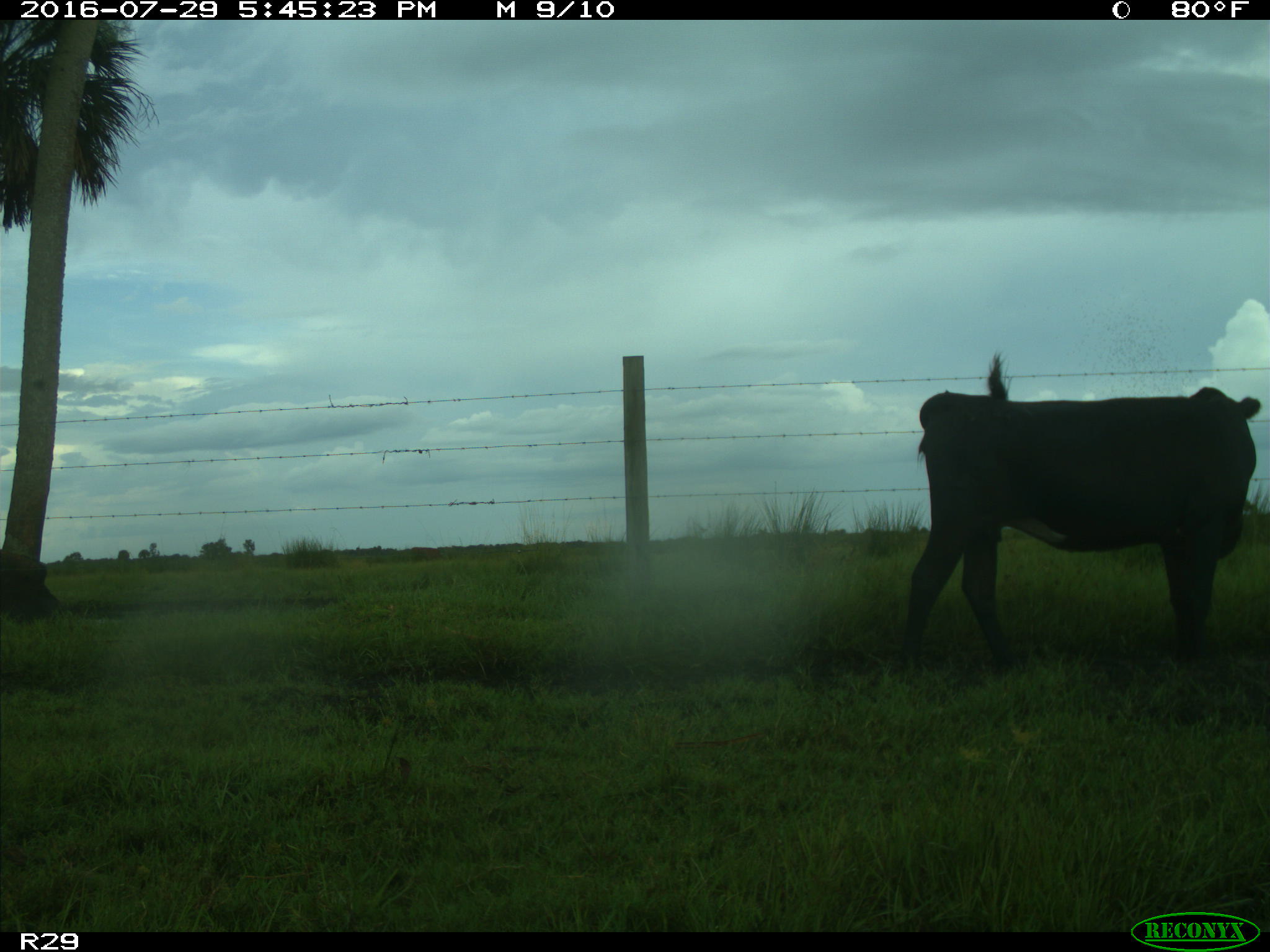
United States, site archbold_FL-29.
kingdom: Animalia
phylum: Chordata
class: Mammalia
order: Artiodactyla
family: Bovidae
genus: Bos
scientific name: Bos taurus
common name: domestic cow